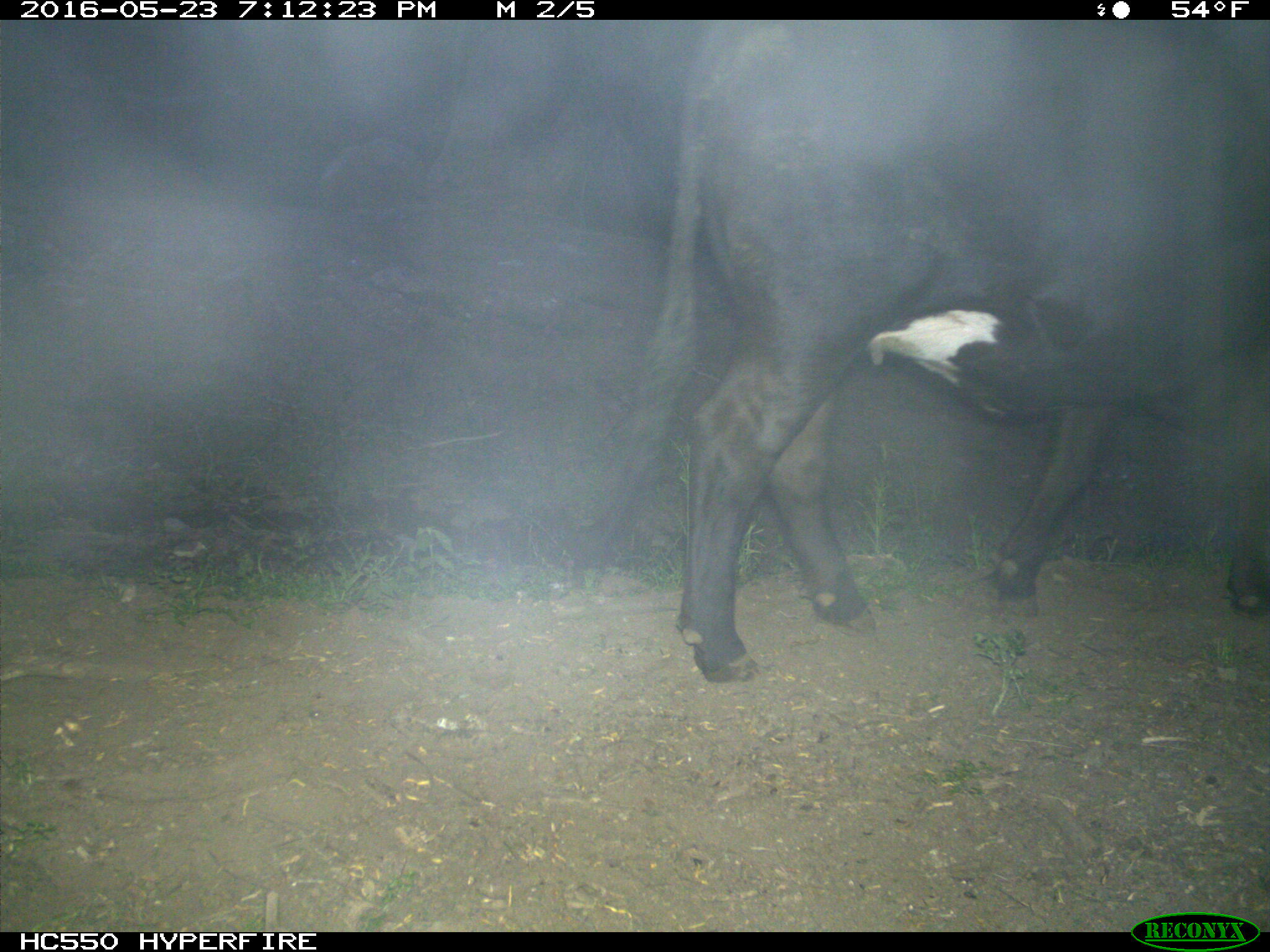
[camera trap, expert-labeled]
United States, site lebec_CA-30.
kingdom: Animalia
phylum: Chordata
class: Mammalia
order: Artiodactyla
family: Bovidae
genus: Bos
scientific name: Bos taurus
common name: domestic cow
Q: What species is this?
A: Bos taurus (domestic cow).